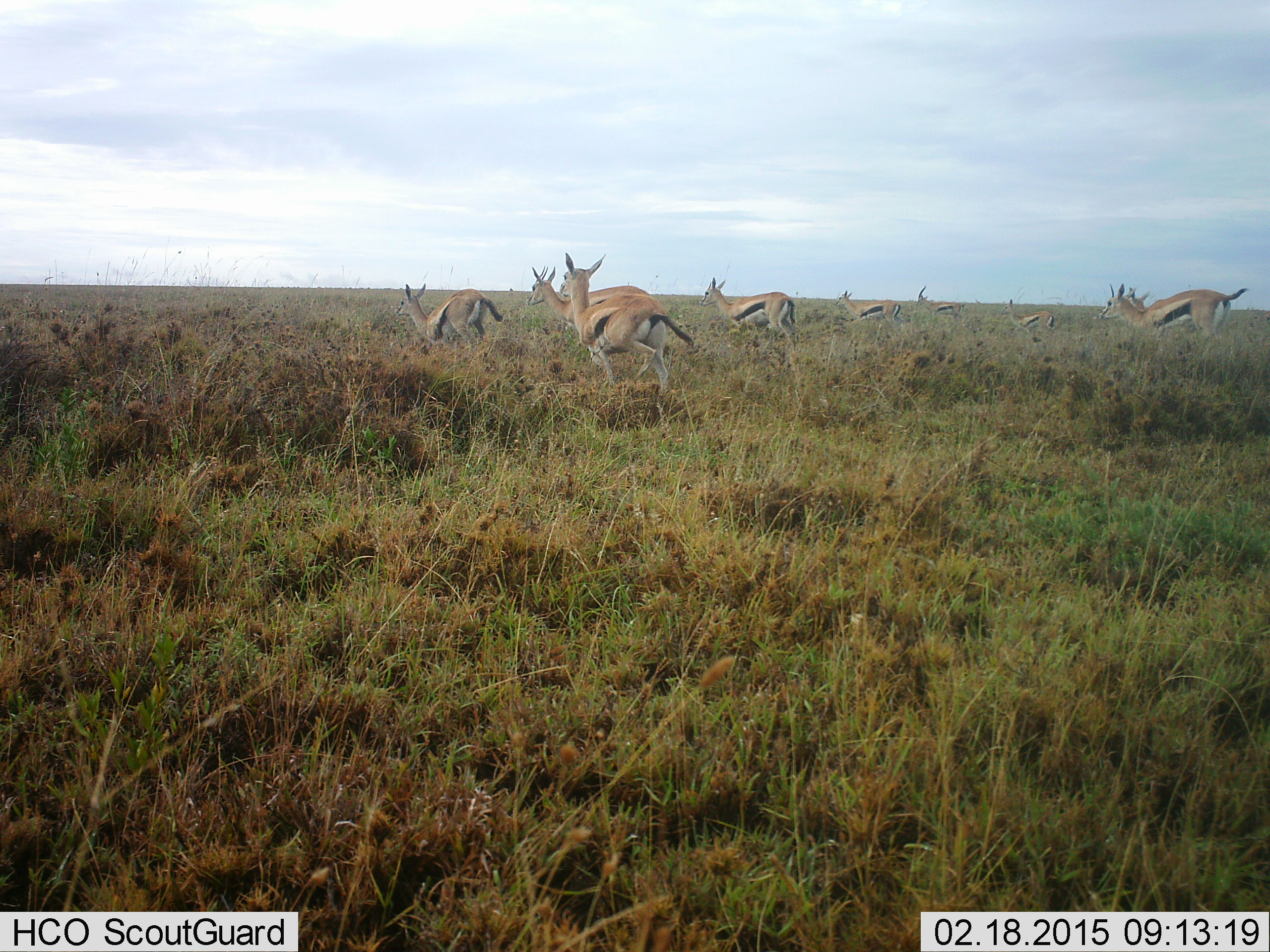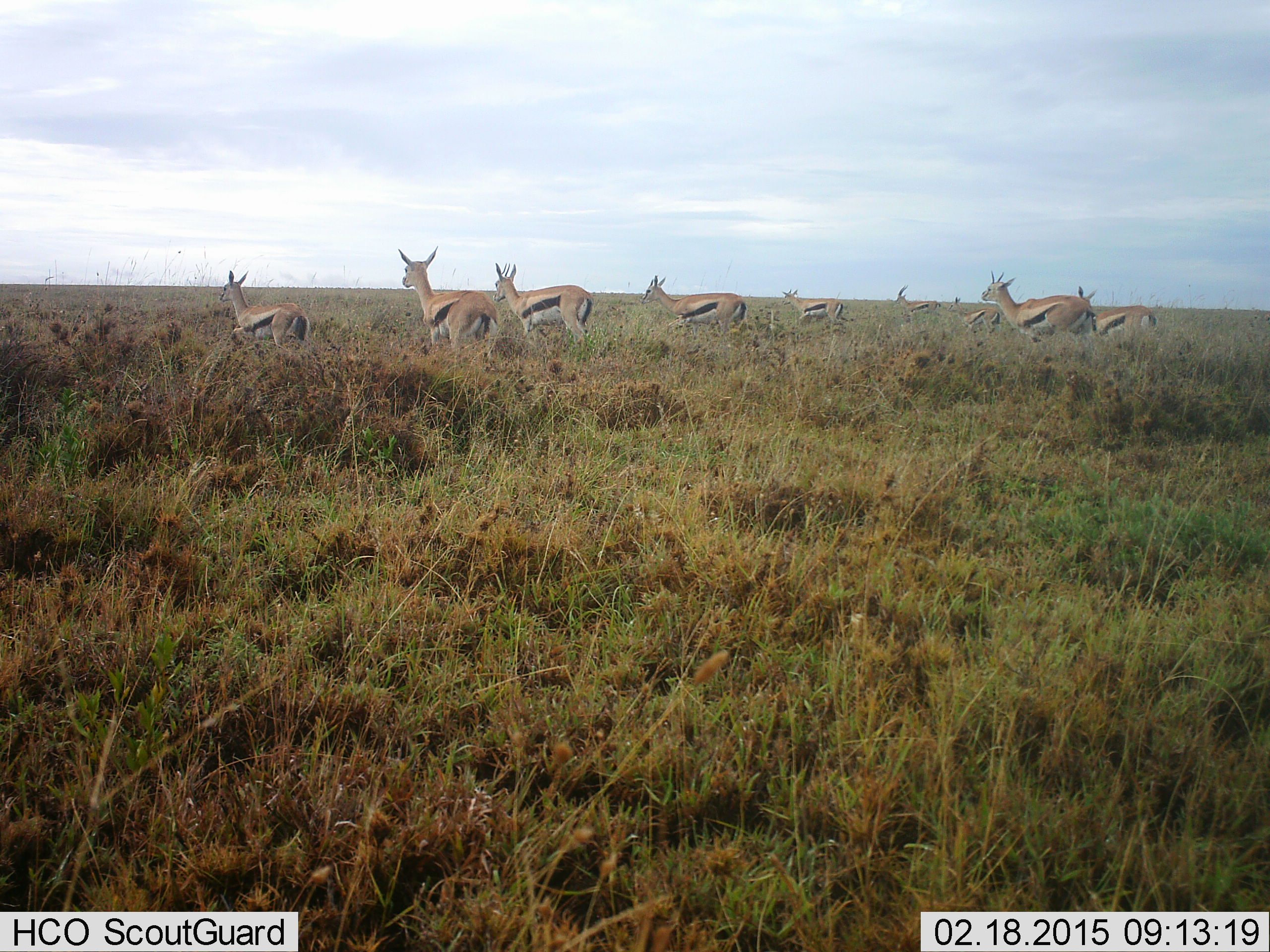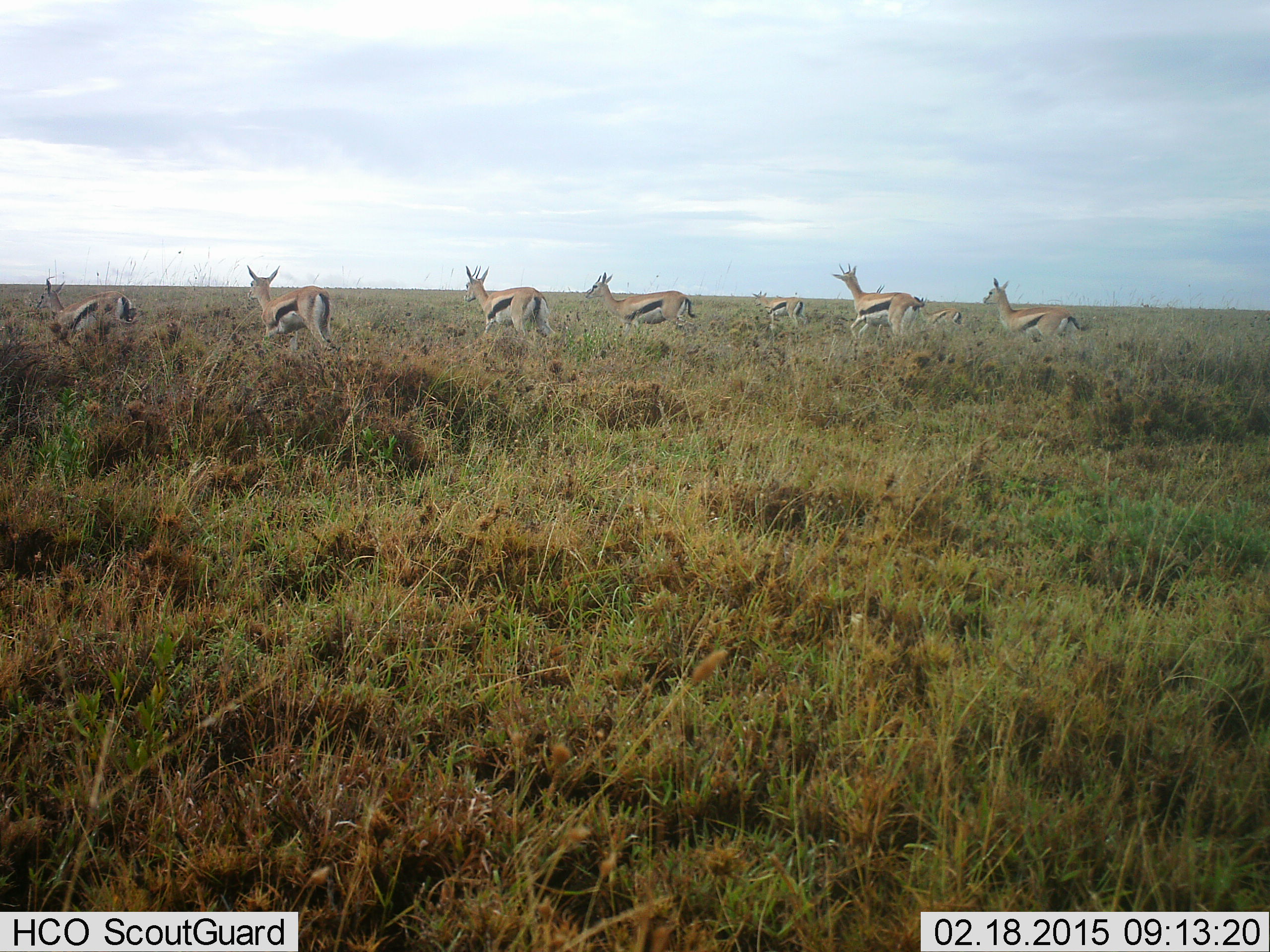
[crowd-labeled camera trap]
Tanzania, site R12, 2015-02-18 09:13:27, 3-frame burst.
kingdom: Animalia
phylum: Chordata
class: Mammalia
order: Artiodactyla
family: Bovidae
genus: Eudorcas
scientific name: Eudorcas thomsonii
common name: thomson's gazelle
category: gazellethomsons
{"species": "gazellethomsons (thomson's gazelle) (Eudorcas thomsonii)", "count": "9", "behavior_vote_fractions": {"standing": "0%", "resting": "0%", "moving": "100%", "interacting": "0%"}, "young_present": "0%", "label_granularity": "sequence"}